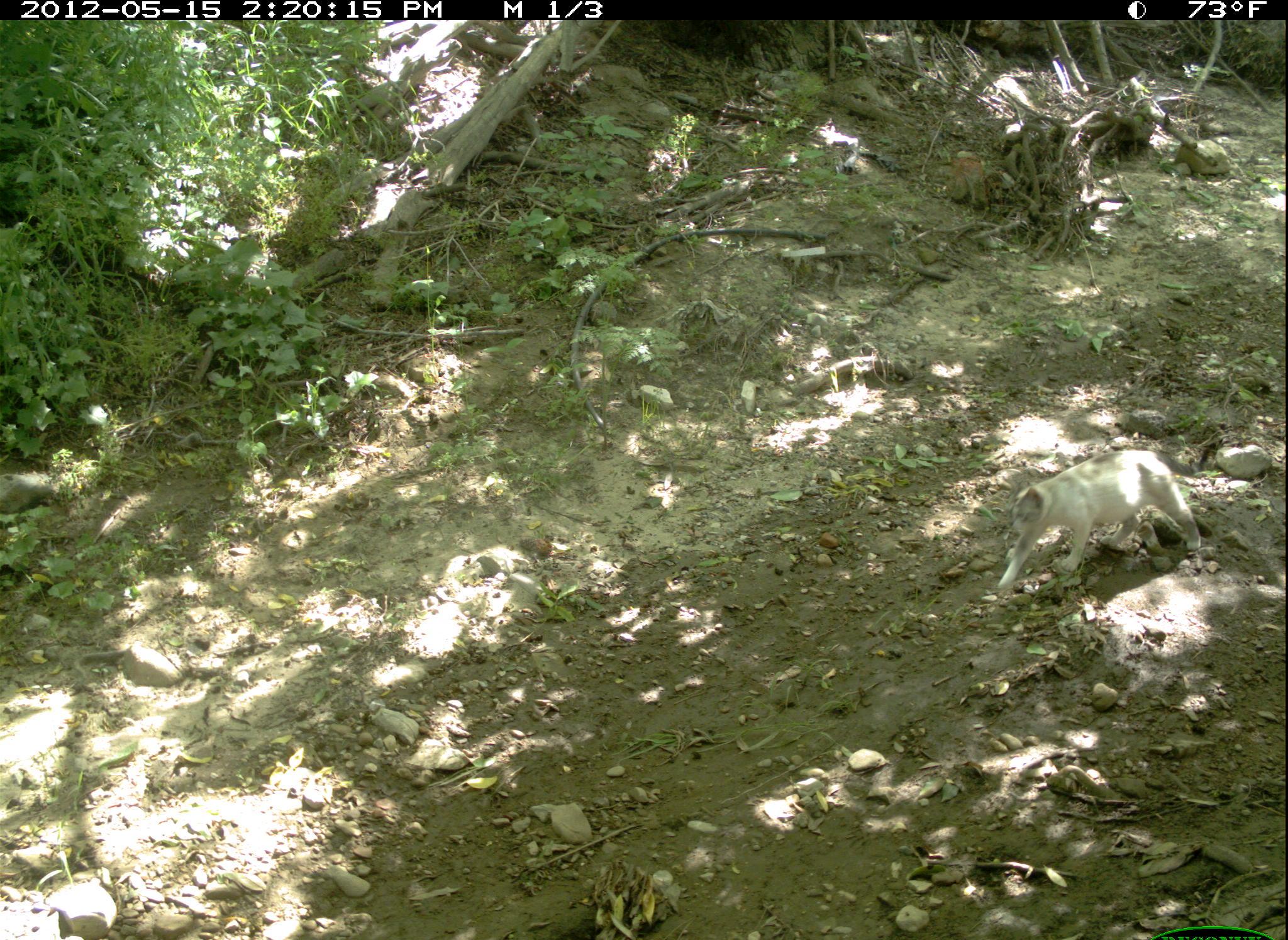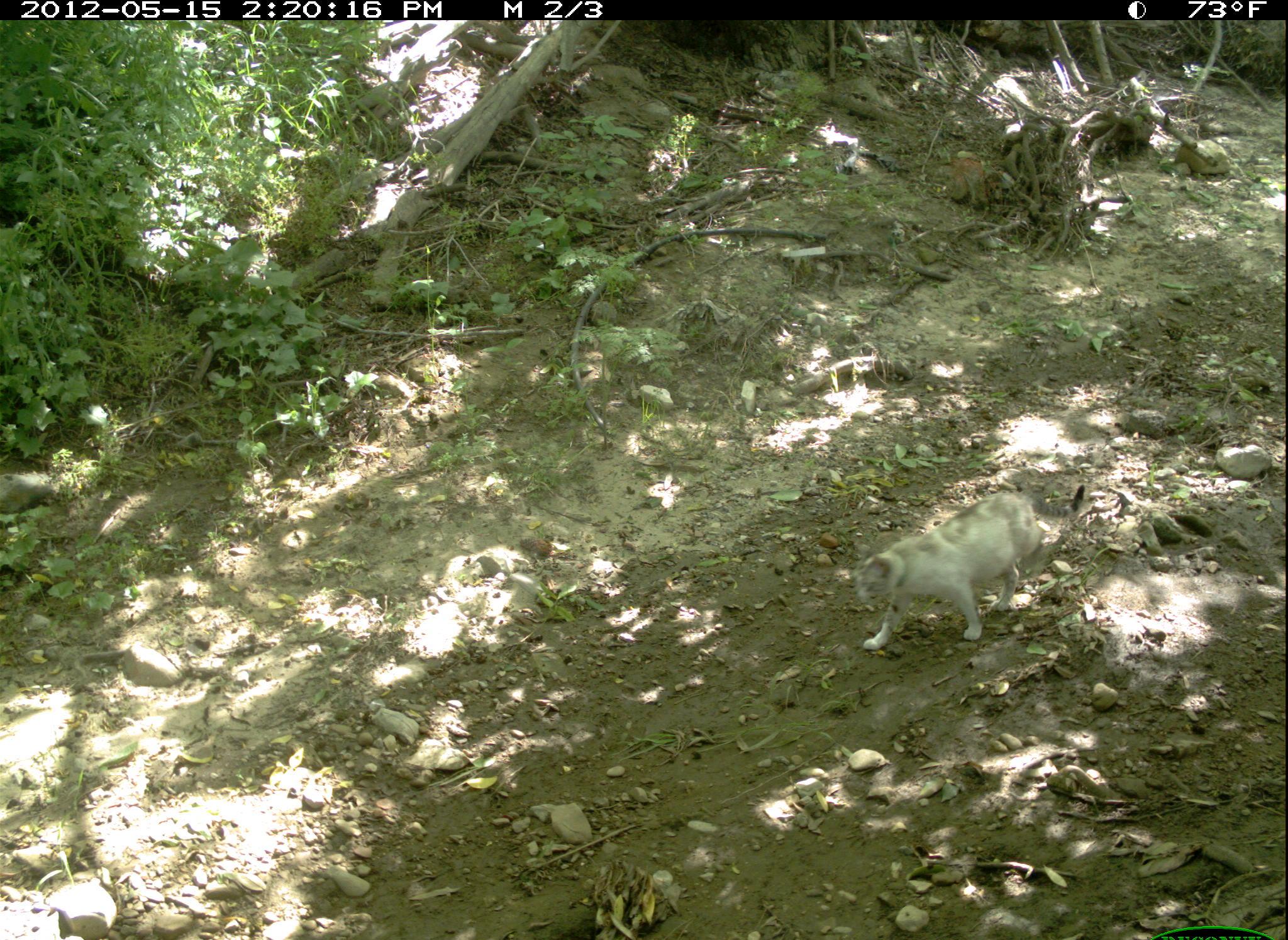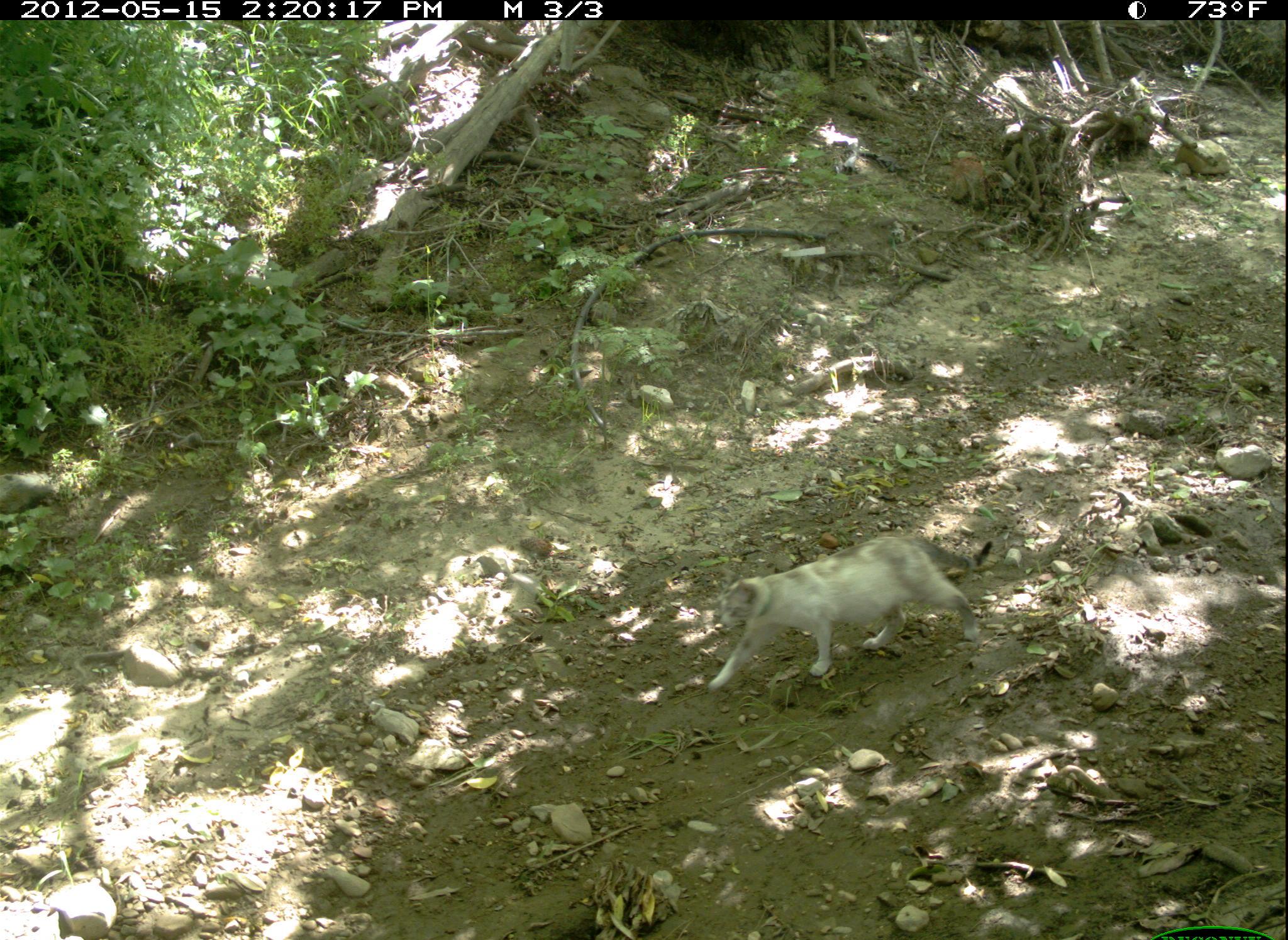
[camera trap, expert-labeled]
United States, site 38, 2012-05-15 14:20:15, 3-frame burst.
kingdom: Animalia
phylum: Chordata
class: Mammalia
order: Carnivora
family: Felidae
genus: Felis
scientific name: Felis catus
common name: cat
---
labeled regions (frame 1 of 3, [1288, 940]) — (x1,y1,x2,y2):
cat: (987,435,1224,604)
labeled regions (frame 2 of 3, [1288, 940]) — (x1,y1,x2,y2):
cat: (842,468,1101,663)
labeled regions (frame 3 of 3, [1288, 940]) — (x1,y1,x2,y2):
cat: (685,524,1006,703)